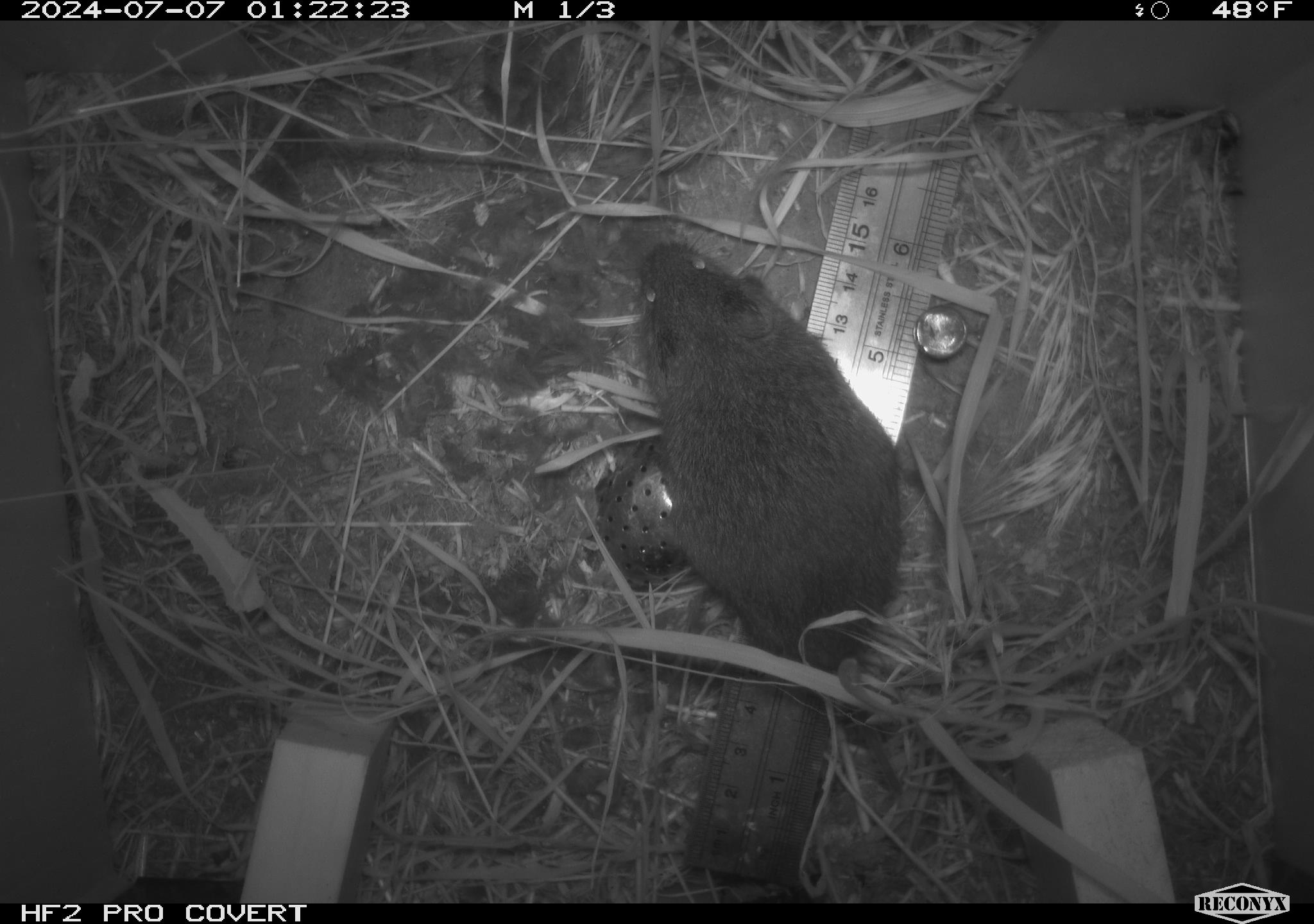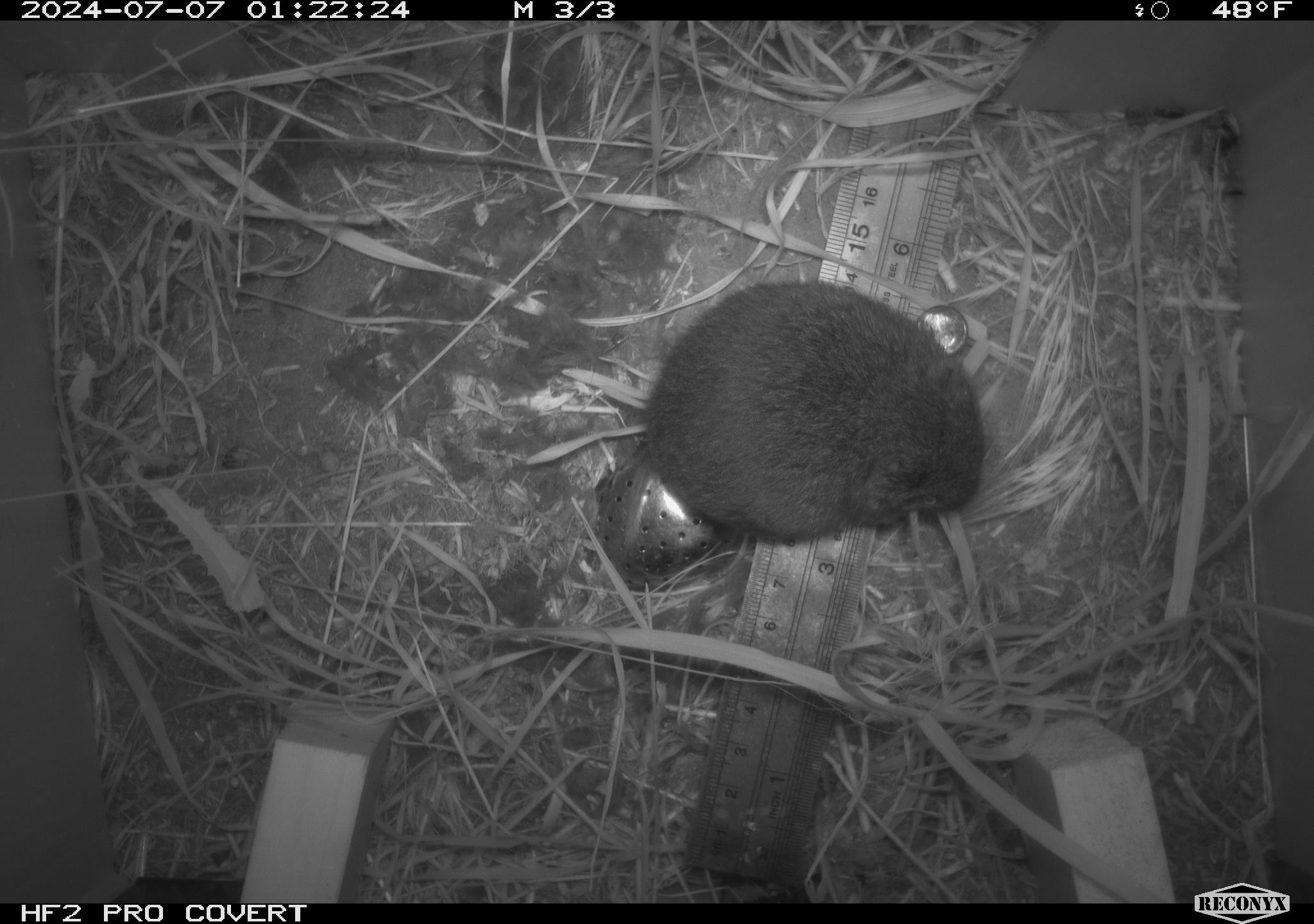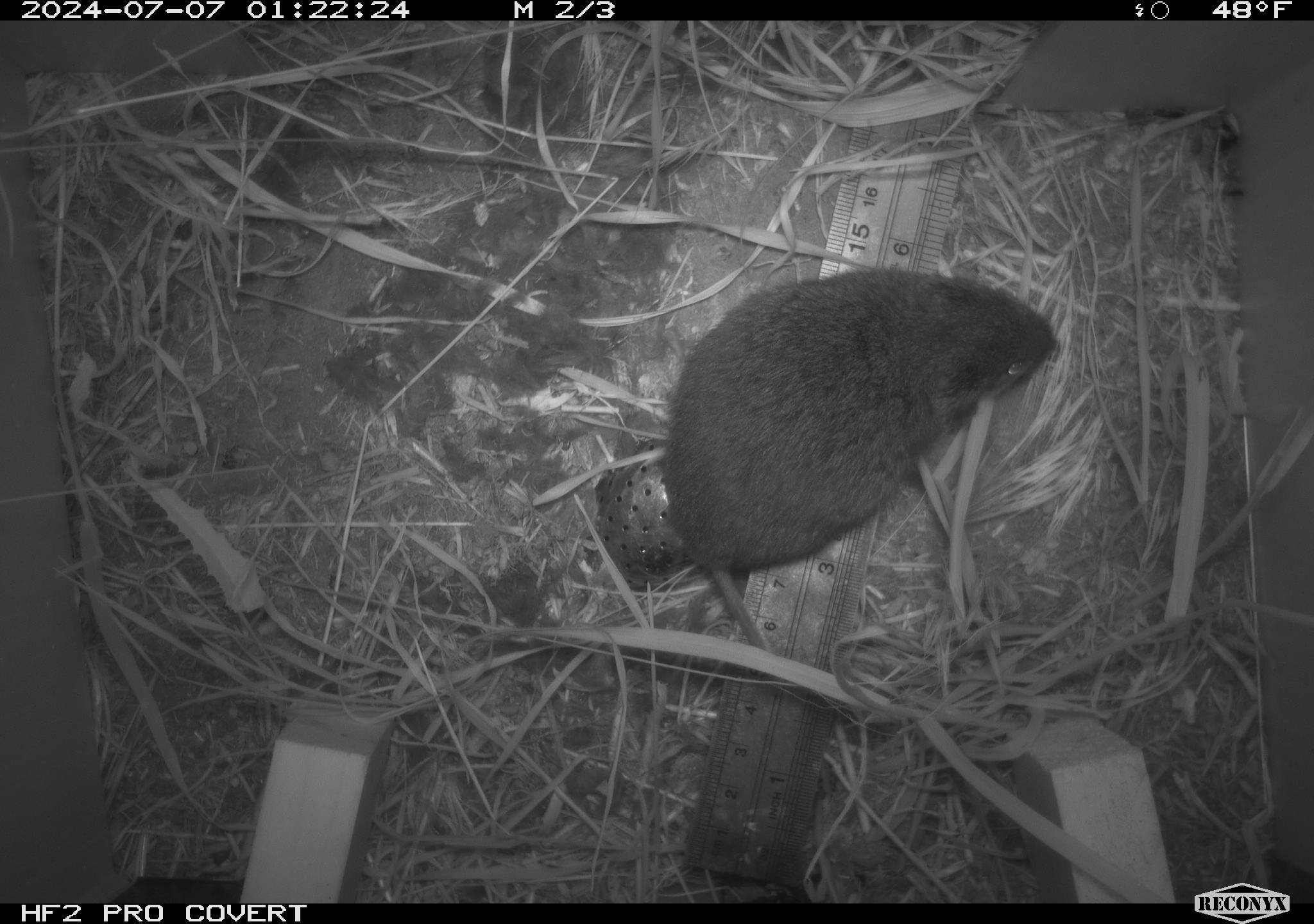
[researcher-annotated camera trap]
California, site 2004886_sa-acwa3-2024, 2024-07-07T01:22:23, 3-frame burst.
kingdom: Animalia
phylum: Chordata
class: Mammalia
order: Rodentia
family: Cricetidae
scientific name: Arvicolinae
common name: voles, lemmings, and muskrats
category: arvicolinae subfamily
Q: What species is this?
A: Arvicolinae subfamily (voles, lemmings, and muskrats) (Arvicolinae).